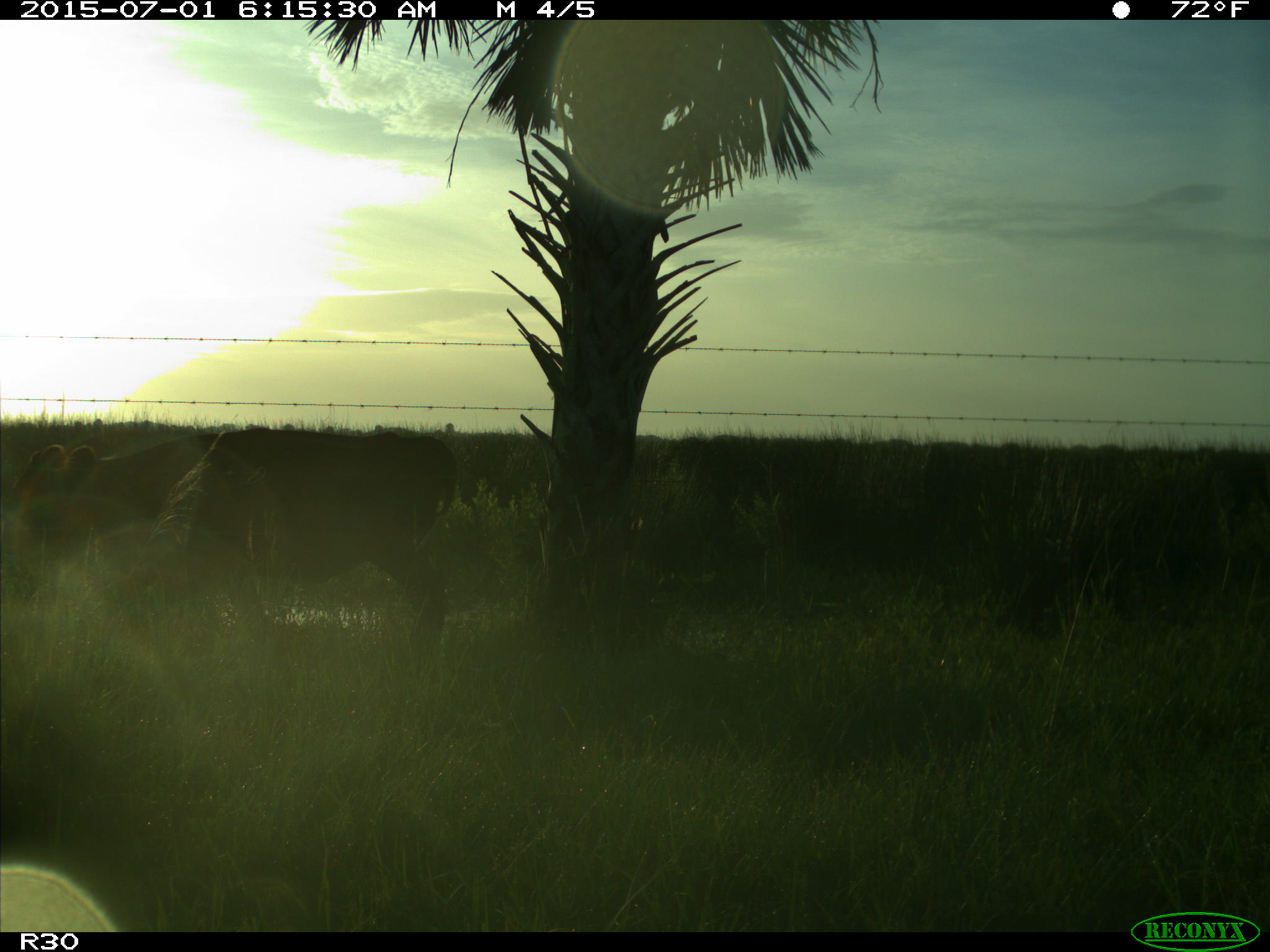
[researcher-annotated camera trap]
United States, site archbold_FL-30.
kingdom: Animalia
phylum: Chordata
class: Mammalia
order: Artiodactyla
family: Bovidae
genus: Bos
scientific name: Bos taurus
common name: domestic cow